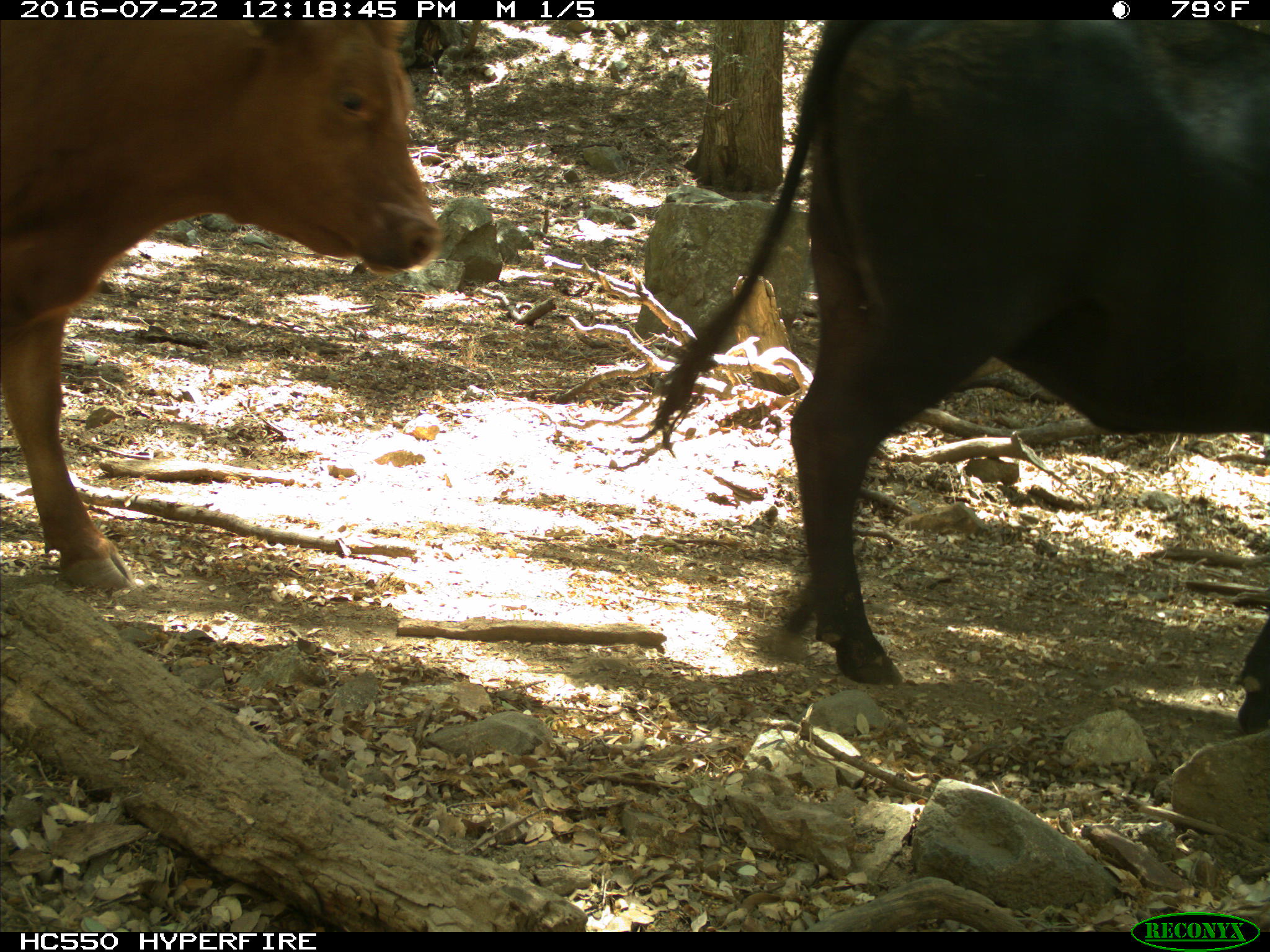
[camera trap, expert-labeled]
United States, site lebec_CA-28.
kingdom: Animalia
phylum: Chordata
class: Mammalia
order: Artiodactyla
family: Bovidae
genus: Bos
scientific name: Bos taurus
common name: domestic cow